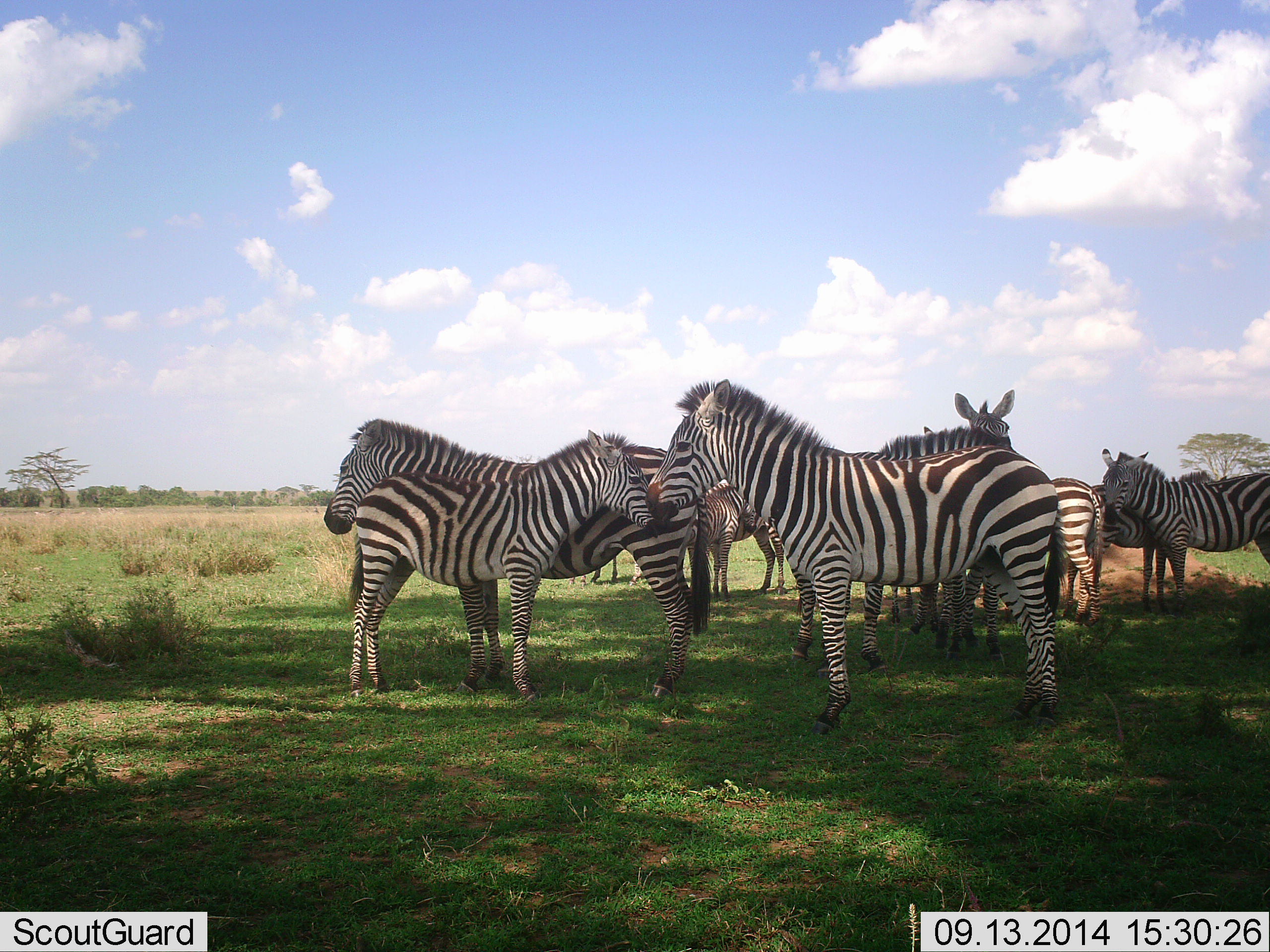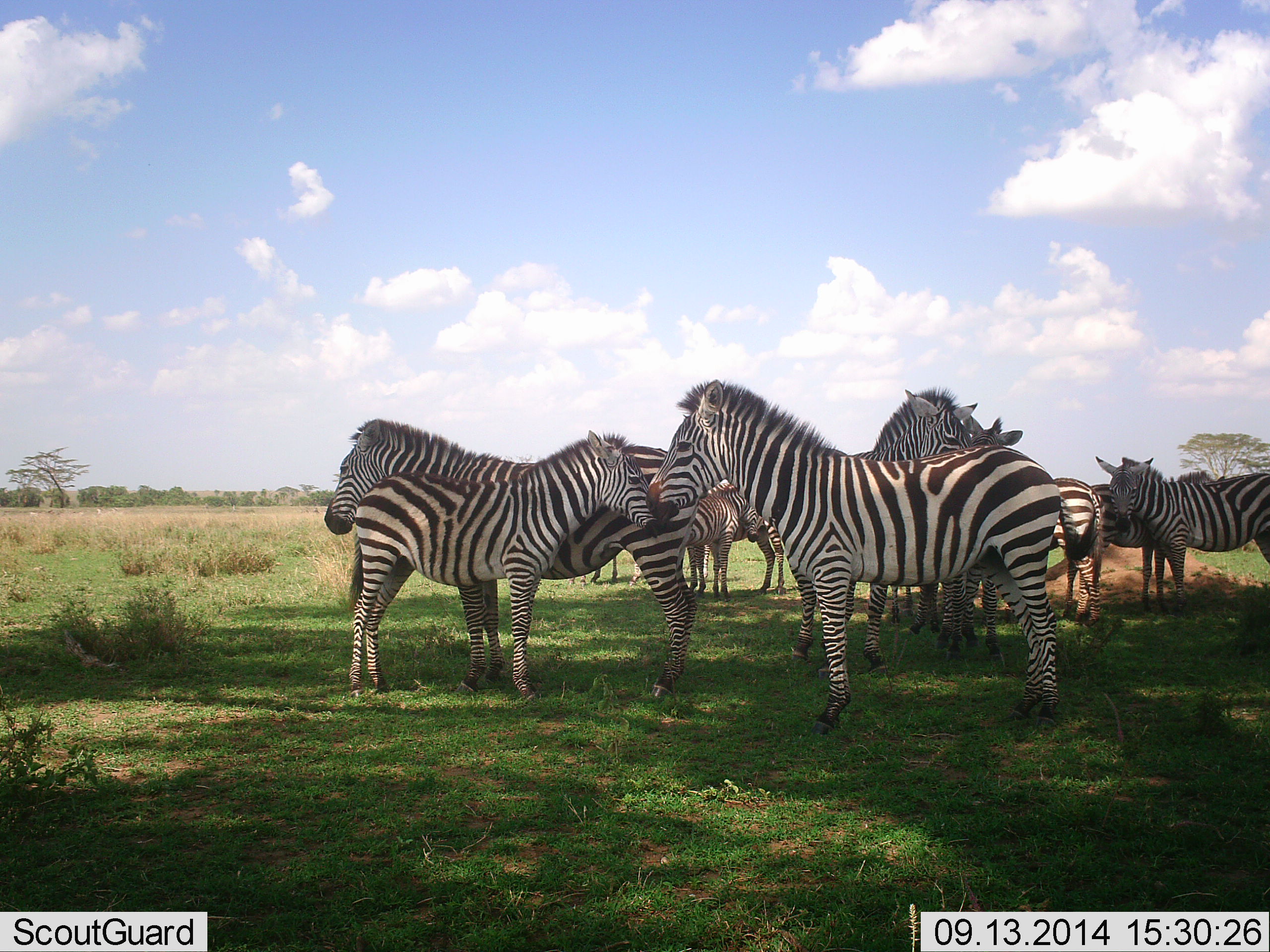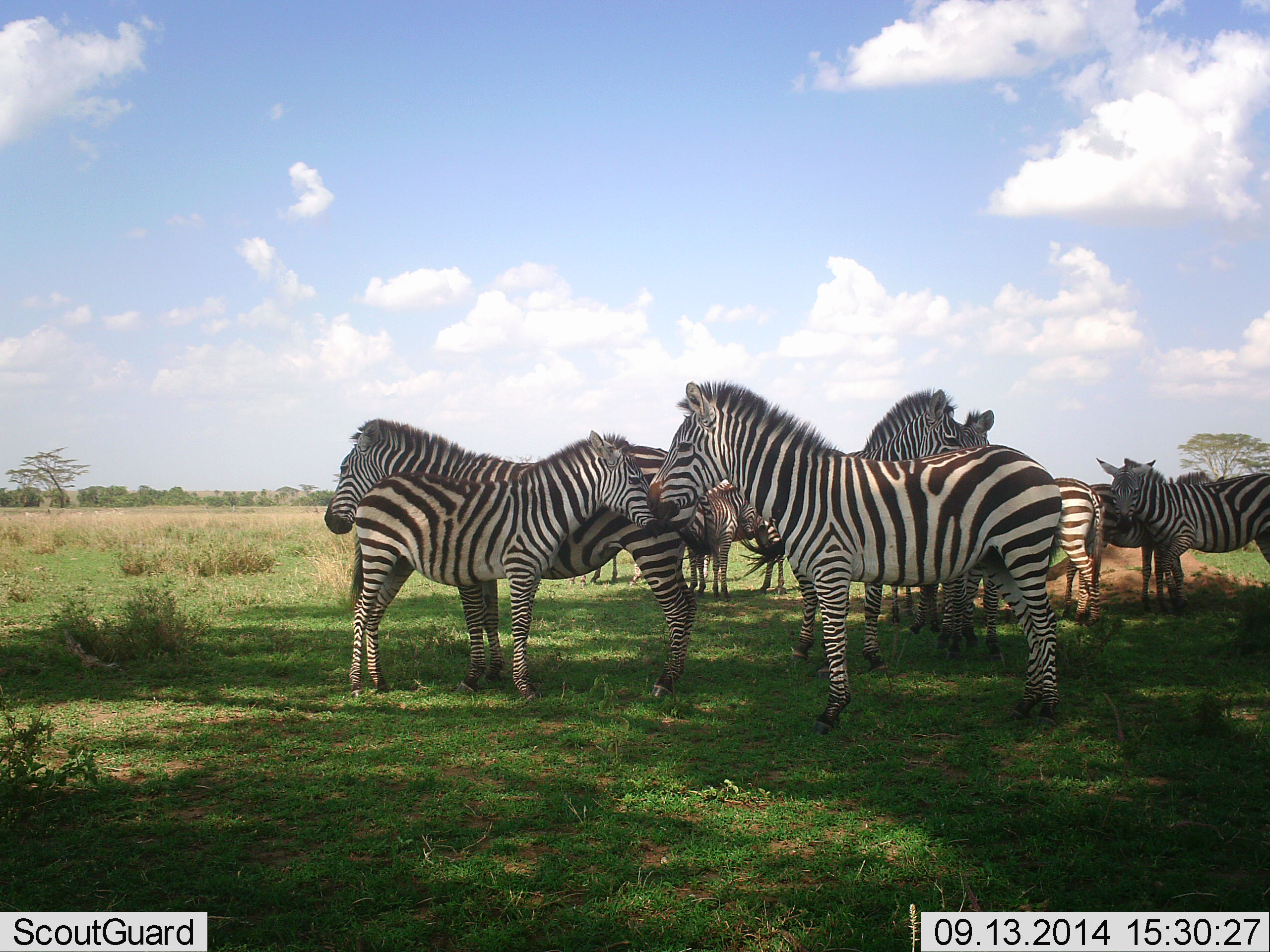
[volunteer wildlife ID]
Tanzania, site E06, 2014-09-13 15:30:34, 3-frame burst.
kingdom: Animalia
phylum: Chordata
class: Mammalia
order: Perissodactyla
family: Equidae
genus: Equus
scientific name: Equus quagga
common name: plains zebra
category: zebra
Zebra (plains zebra) (Equus quagga), count 11-50. Behavior (volunteer vote fractions): standing 100%, resting 0%, moving 0%, interacting 20%. Young present (vote fraction): 40%. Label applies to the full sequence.